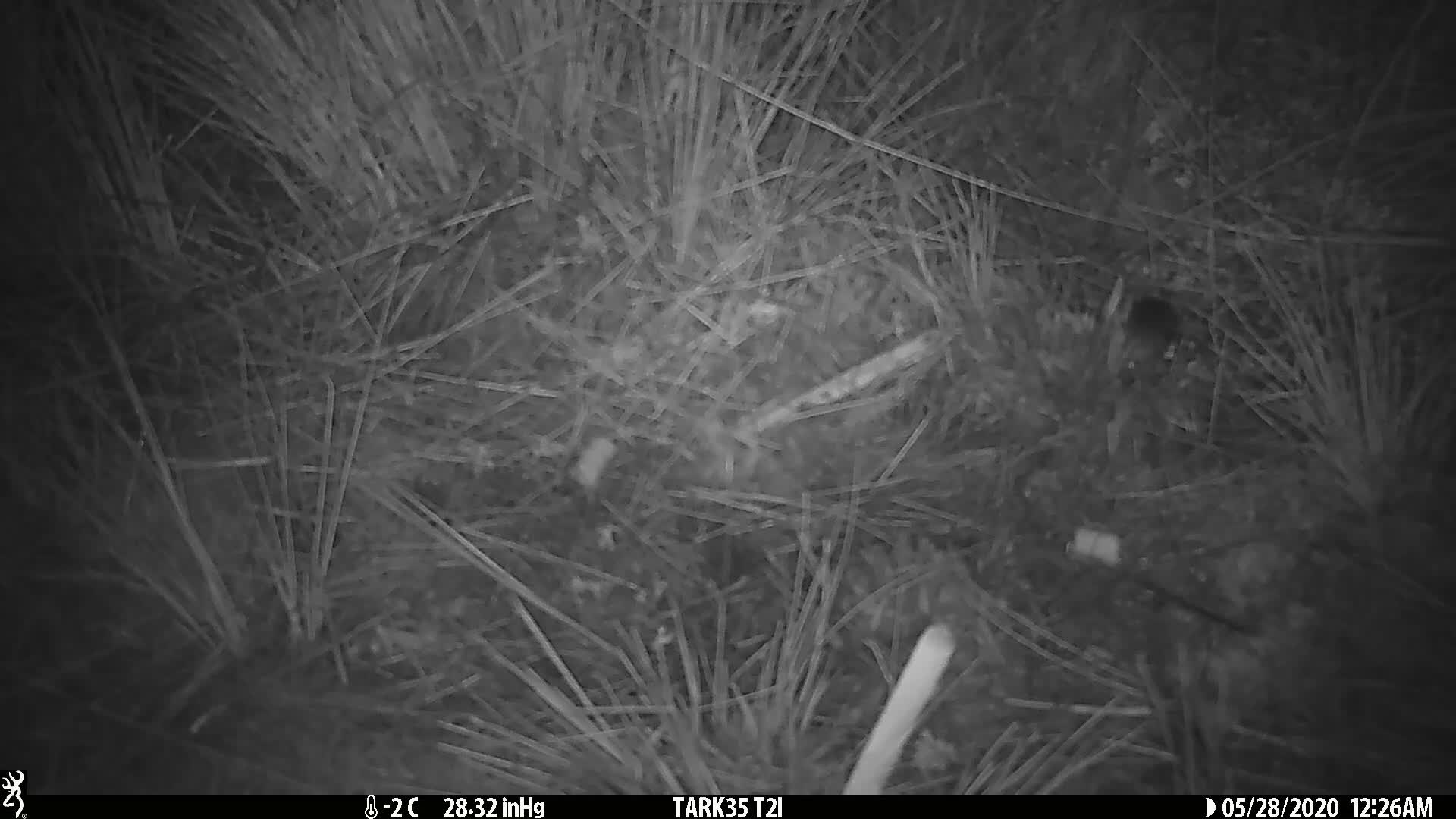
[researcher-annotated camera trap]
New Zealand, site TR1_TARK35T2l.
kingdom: Animalia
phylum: Chordata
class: Mammalia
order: Rodentia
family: Muridae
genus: Mus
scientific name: Mus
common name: mouse